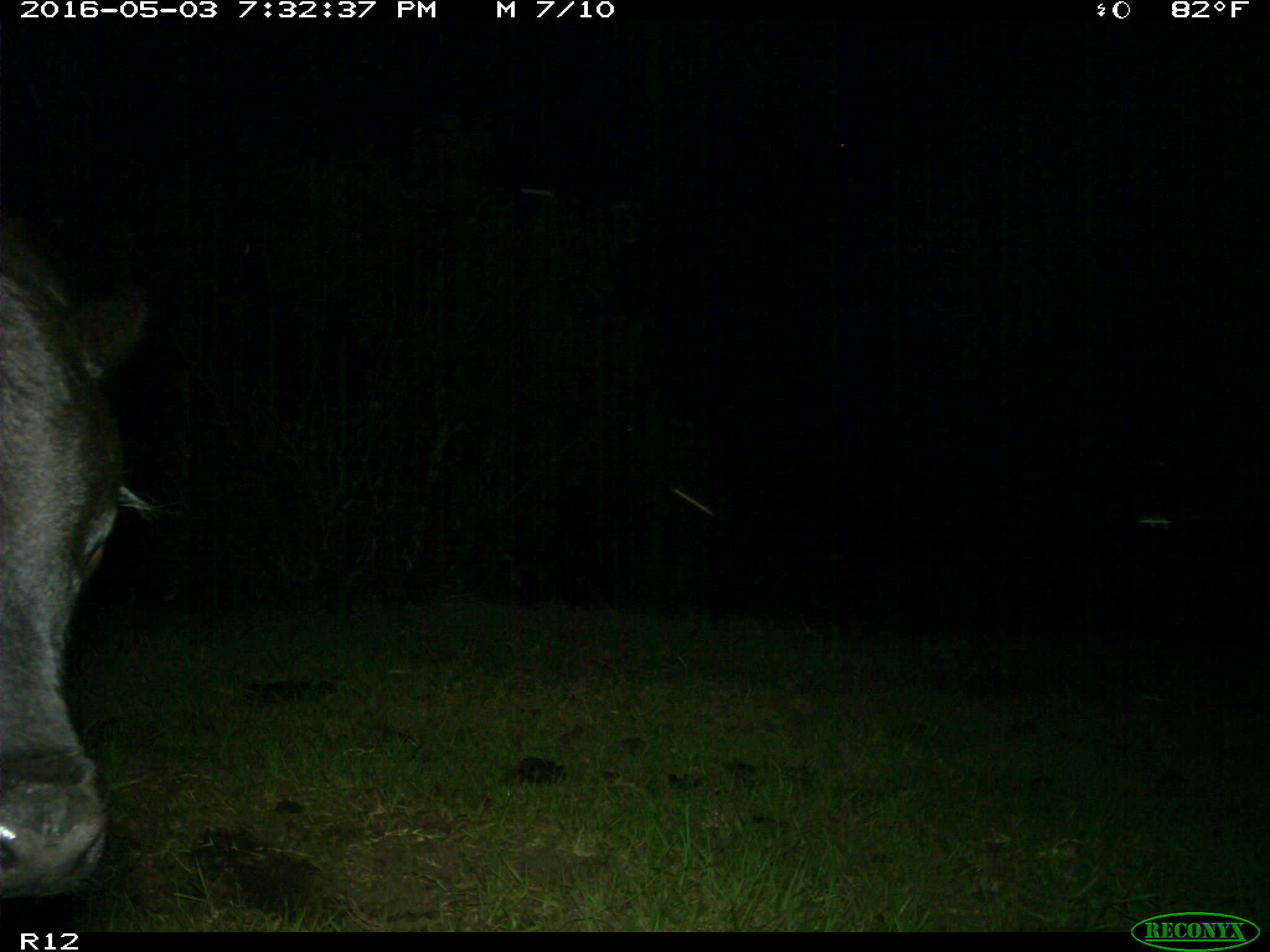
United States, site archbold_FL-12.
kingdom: Animalia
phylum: Chordata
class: Mammalia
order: Artiodactyla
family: Bovidae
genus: Bos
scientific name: Bos taurus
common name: domestic cow